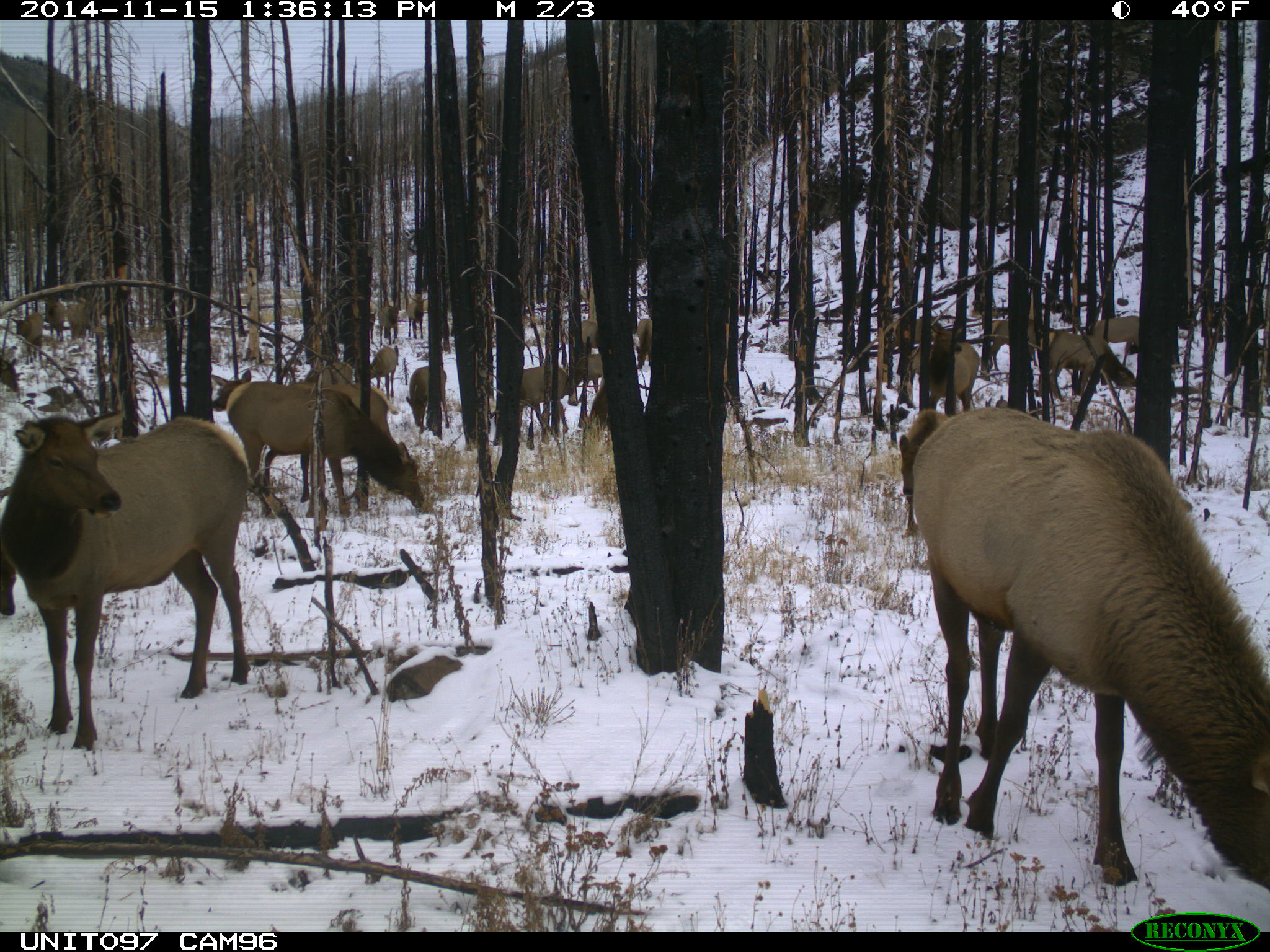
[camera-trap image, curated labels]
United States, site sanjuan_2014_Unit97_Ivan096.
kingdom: Animalia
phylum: Chordata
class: Mammalia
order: Artiodactyla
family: Cervidae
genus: Cervus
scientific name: Cervus elaphus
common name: red deer